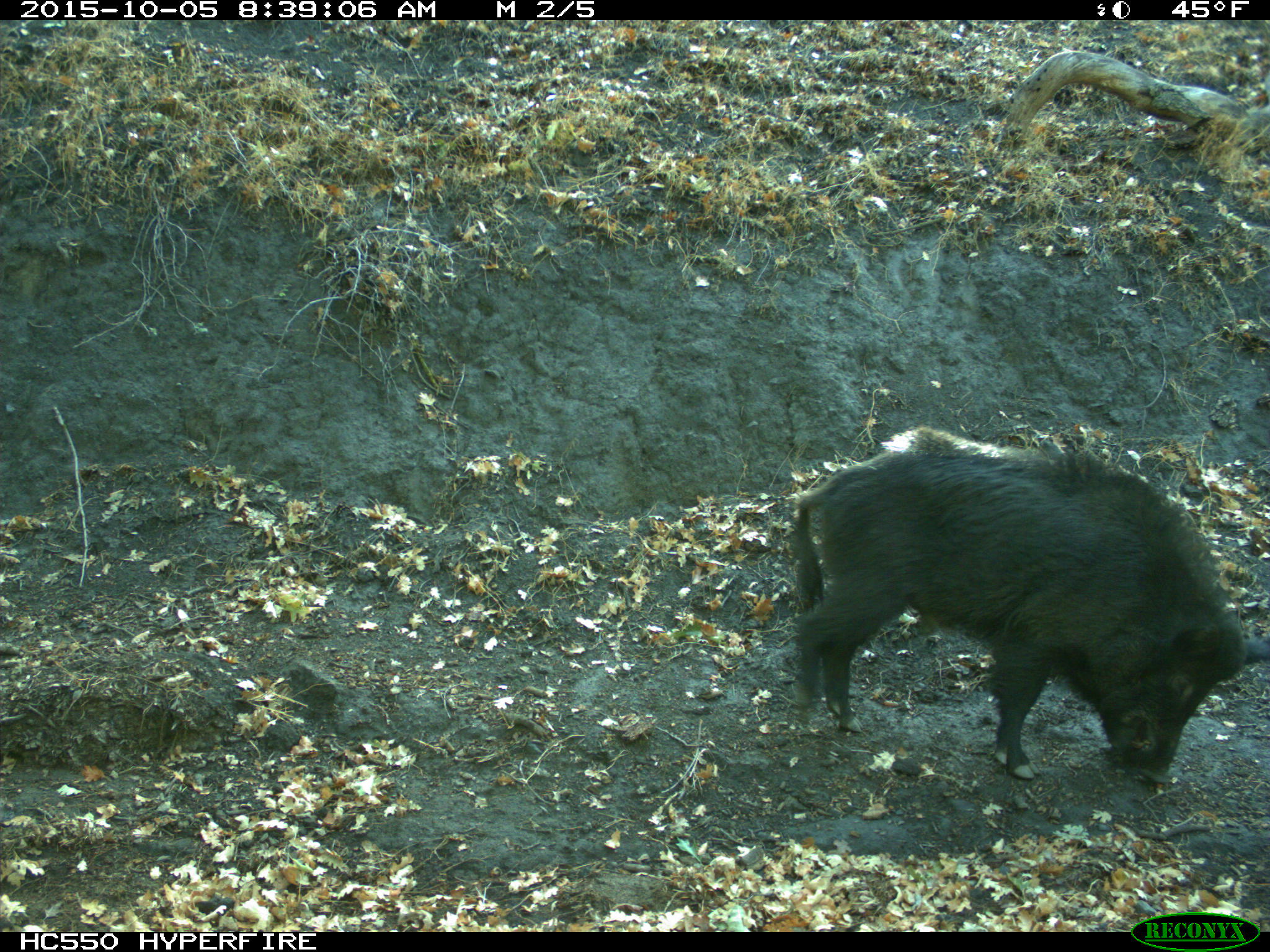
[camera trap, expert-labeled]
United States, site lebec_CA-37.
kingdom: Animalia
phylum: Chordata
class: Mammalia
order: Artiodactyla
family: Suidae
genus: Sus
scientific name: Sus scrofa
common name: wild boar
Sus scrofa (wild boar).